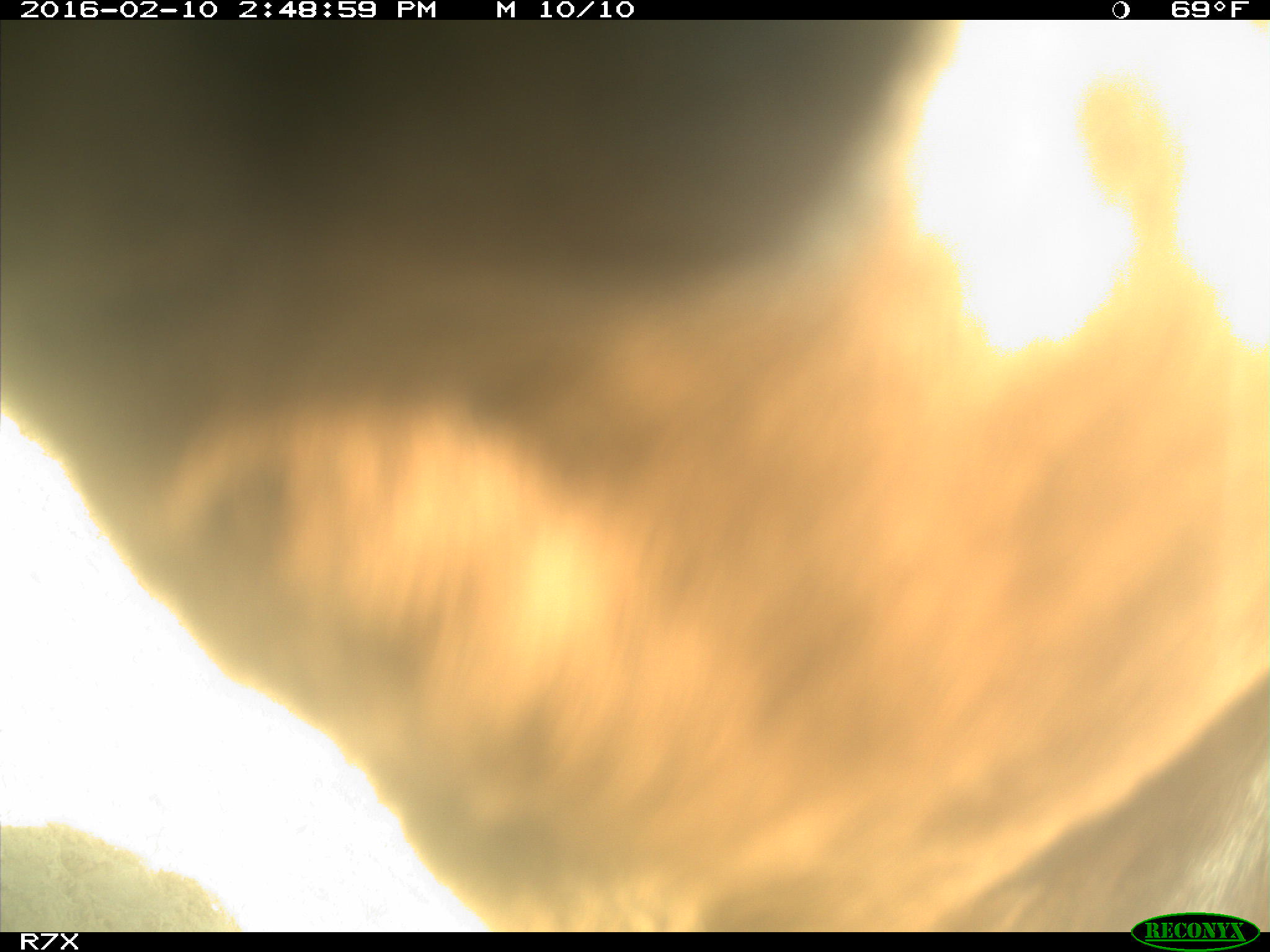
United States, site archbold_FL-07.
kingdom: Animalia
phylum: Chordata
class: Mammalia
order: Artiodactyla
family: Bovidae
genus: Bos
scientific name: Bos taurus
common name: domestic cow